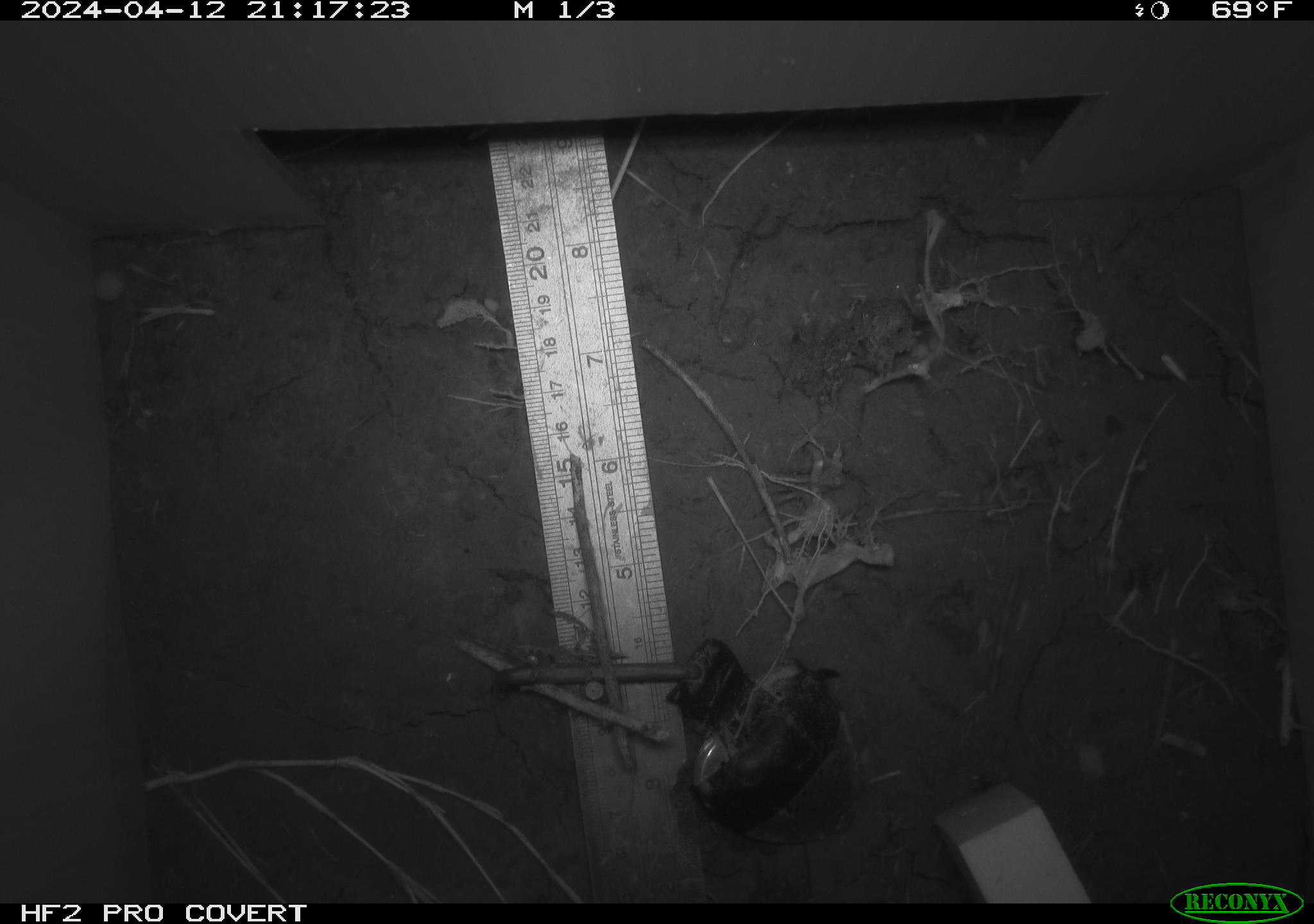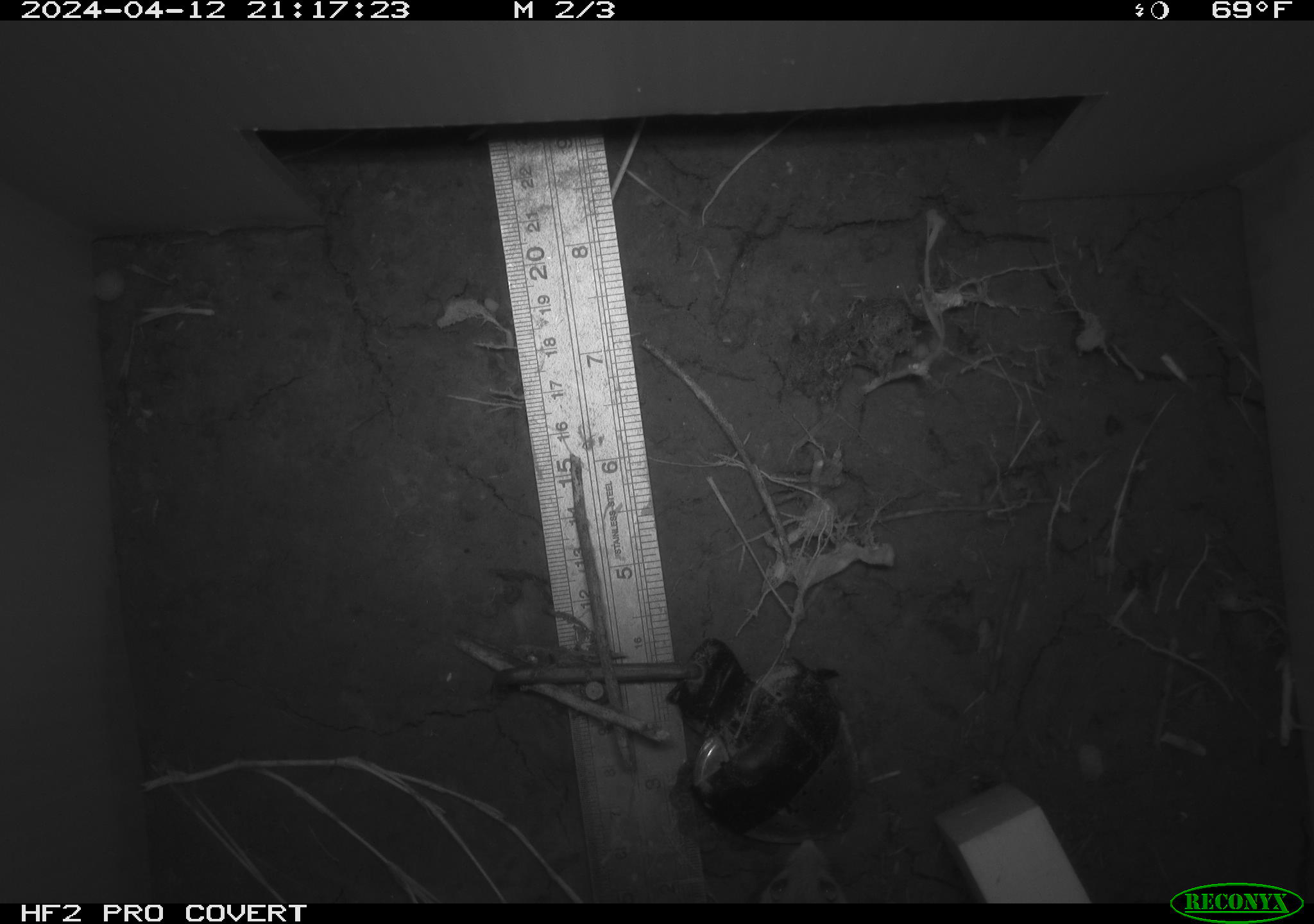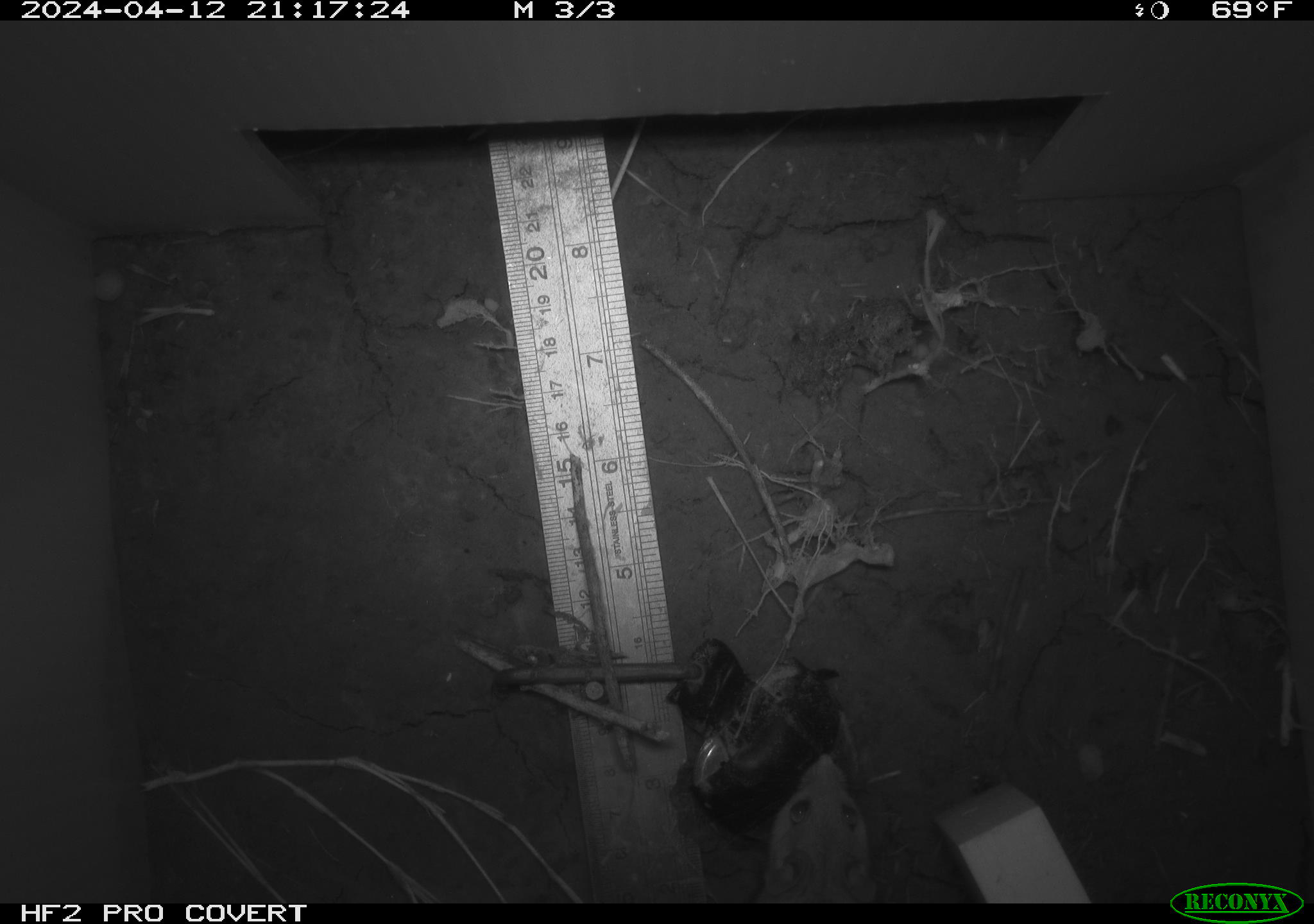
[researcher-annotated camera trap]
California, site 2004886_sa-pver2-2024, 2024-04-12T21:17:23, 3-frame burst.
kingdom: Animalia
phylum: Chordata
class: Mammalia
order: Rodentia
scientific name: Rodentia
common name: mouse species